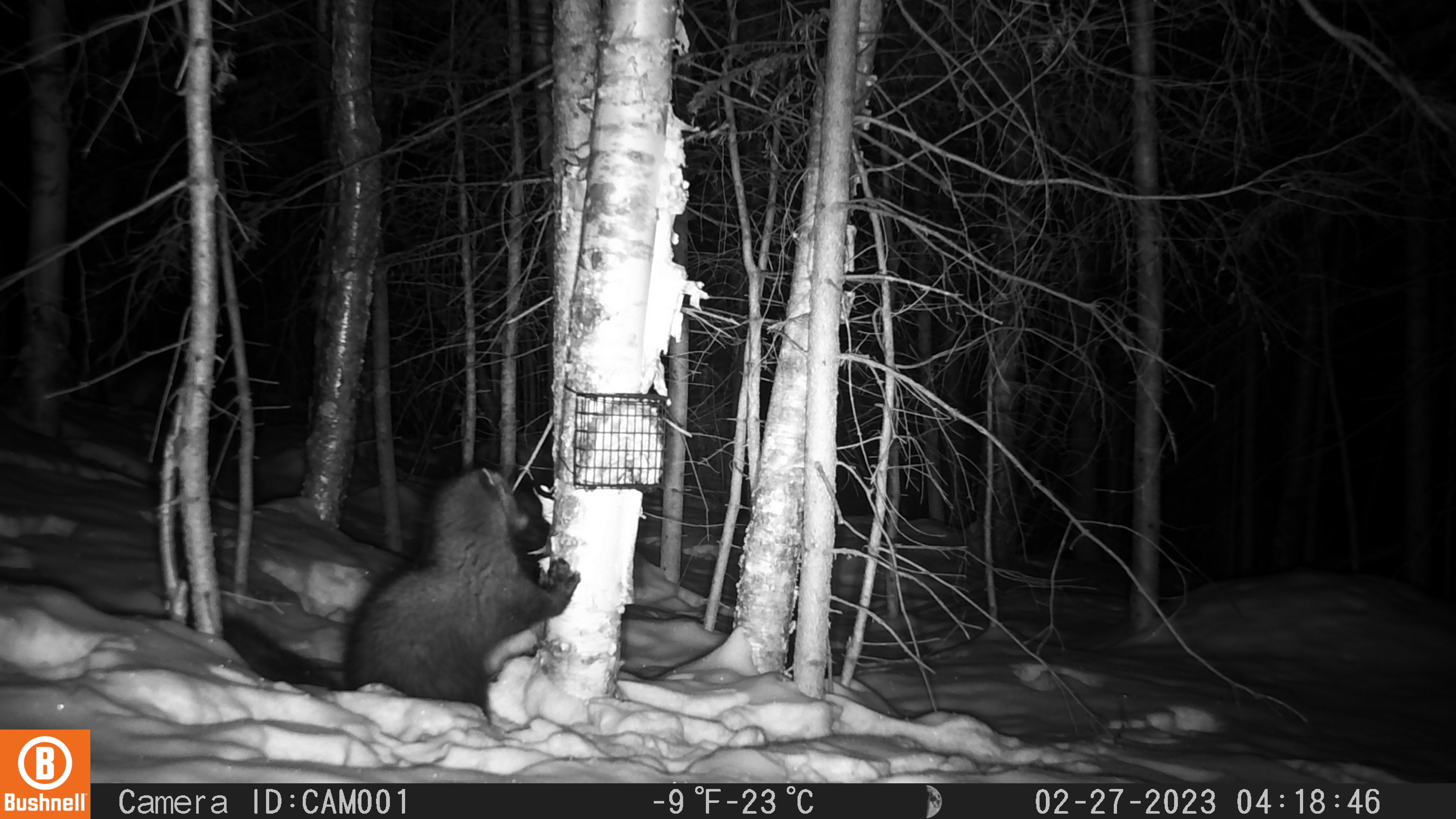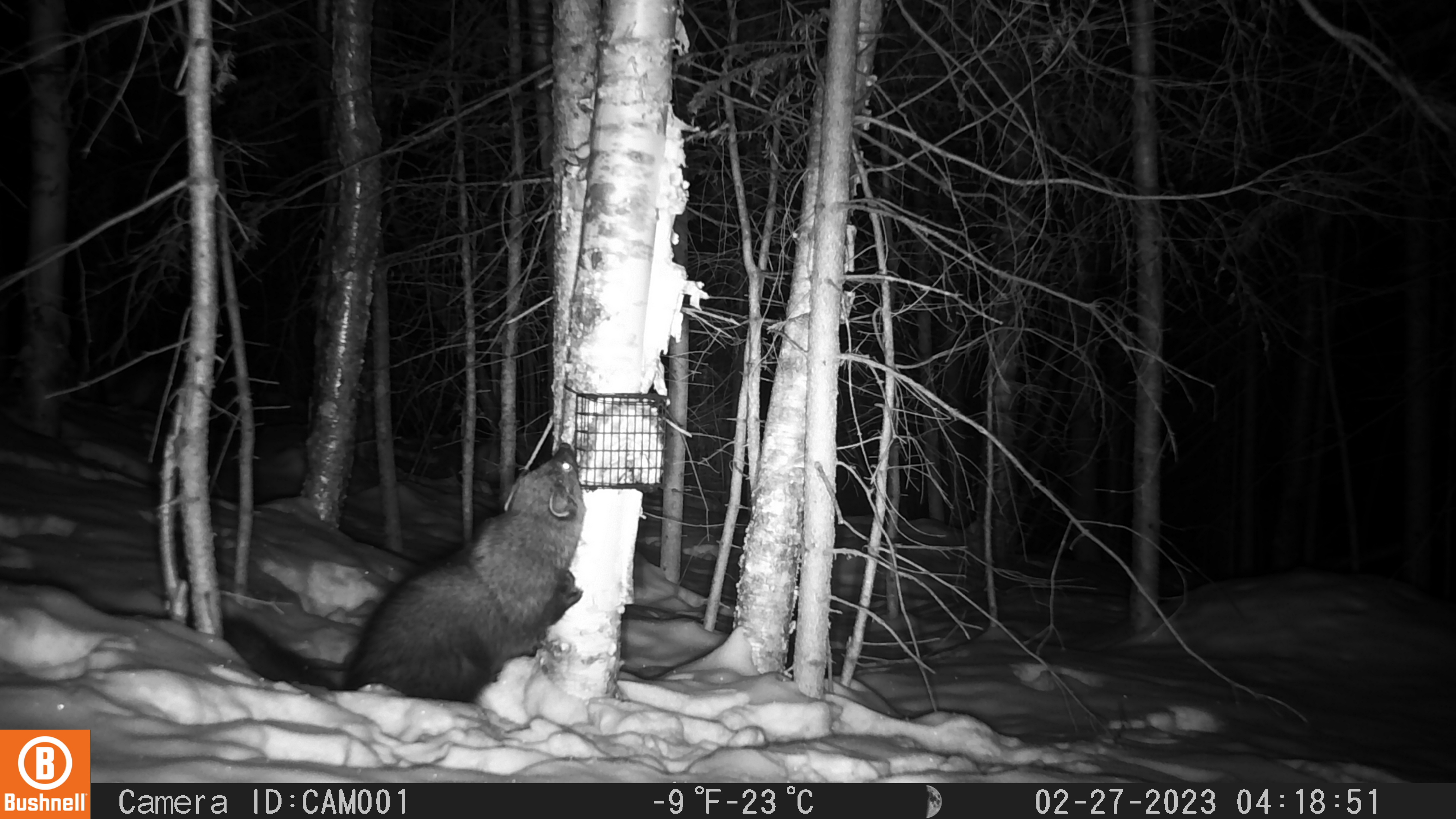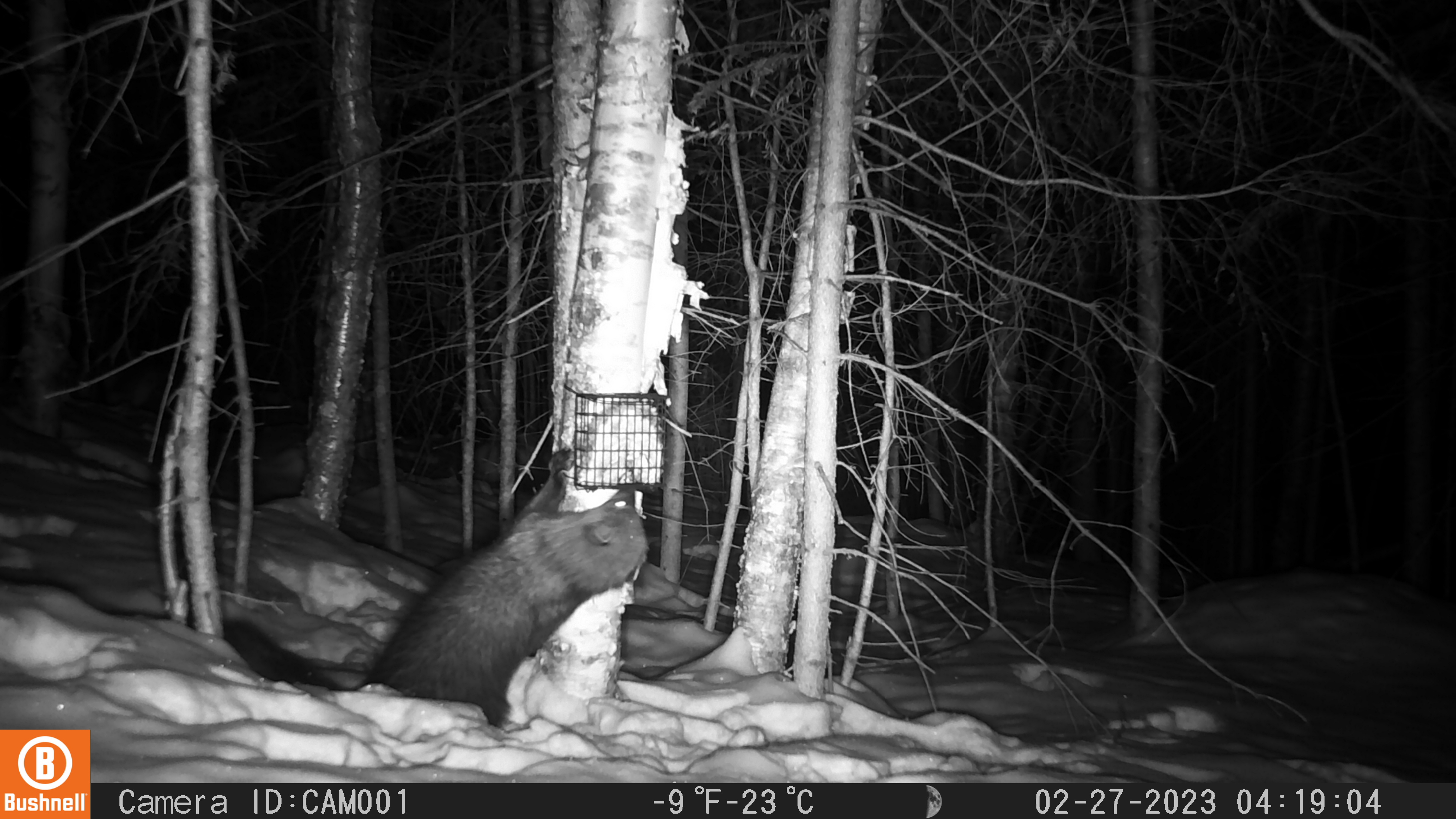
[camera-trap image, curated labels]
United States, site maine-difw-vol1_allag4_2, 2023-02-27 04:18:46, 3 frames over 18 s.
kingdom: Animalia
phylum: Chordata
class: Mammalia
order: Carnivora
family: Mustelidae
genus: Pekania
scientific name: Pekania pennanti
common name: fisher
Fisher (Pekania pennanti).